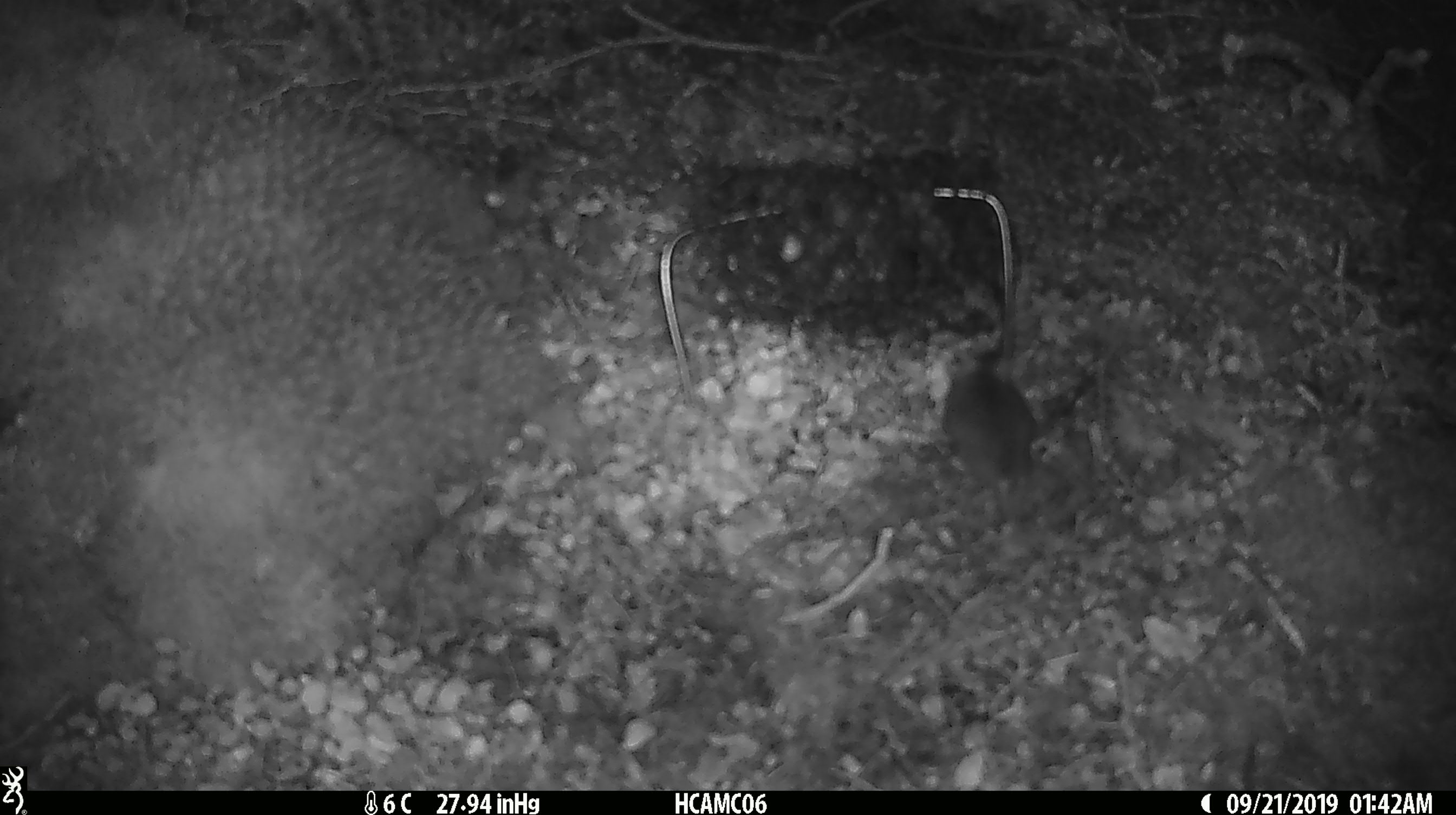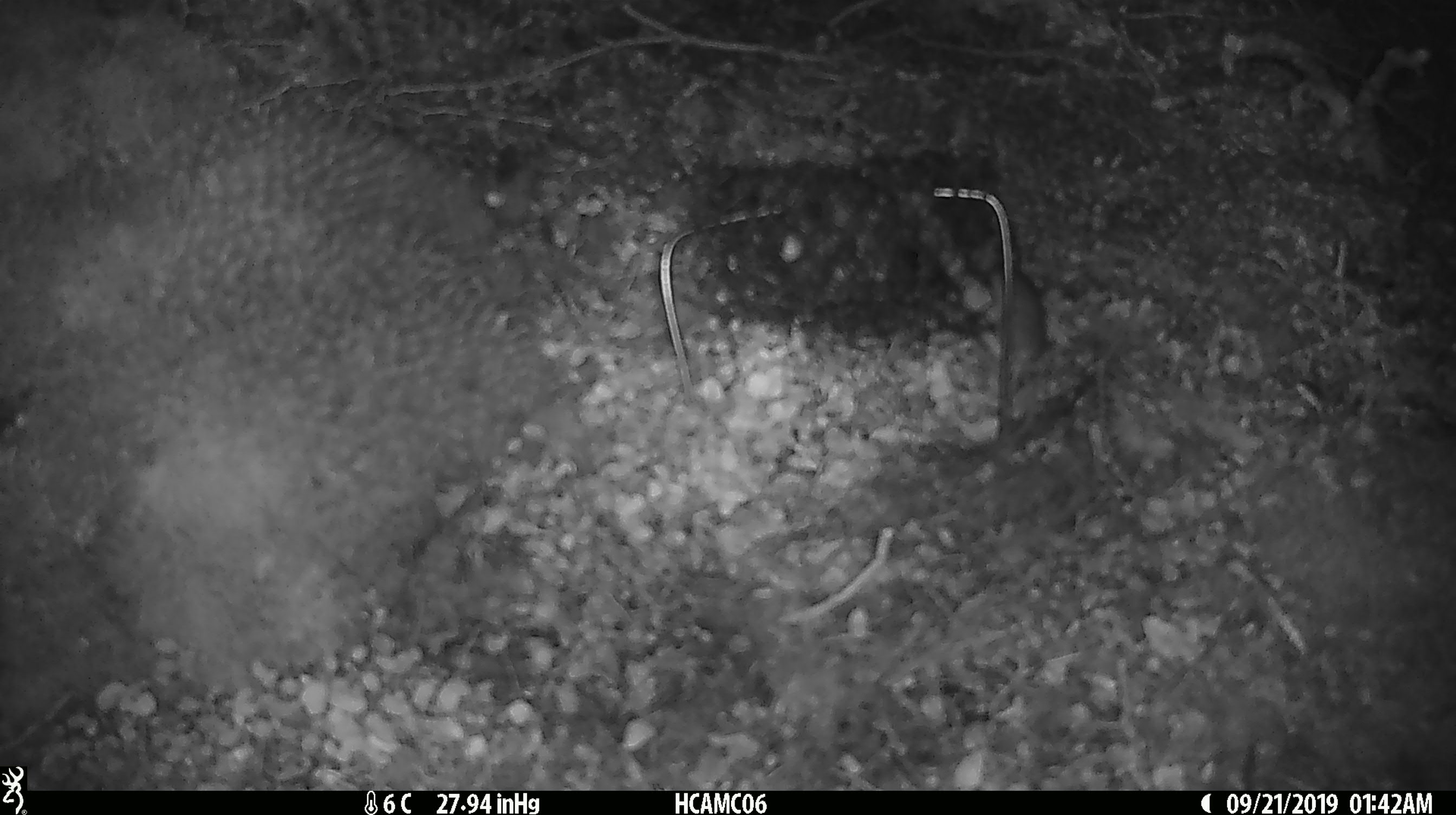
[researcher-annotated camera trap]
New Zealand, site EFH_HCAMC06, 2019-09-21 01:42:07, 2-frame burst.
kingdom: Animalia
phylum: Chordata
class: Mammalia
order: Rodentia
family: Muridae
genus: Mus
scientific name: Mus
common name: mouse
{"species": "mouse (Mus)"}